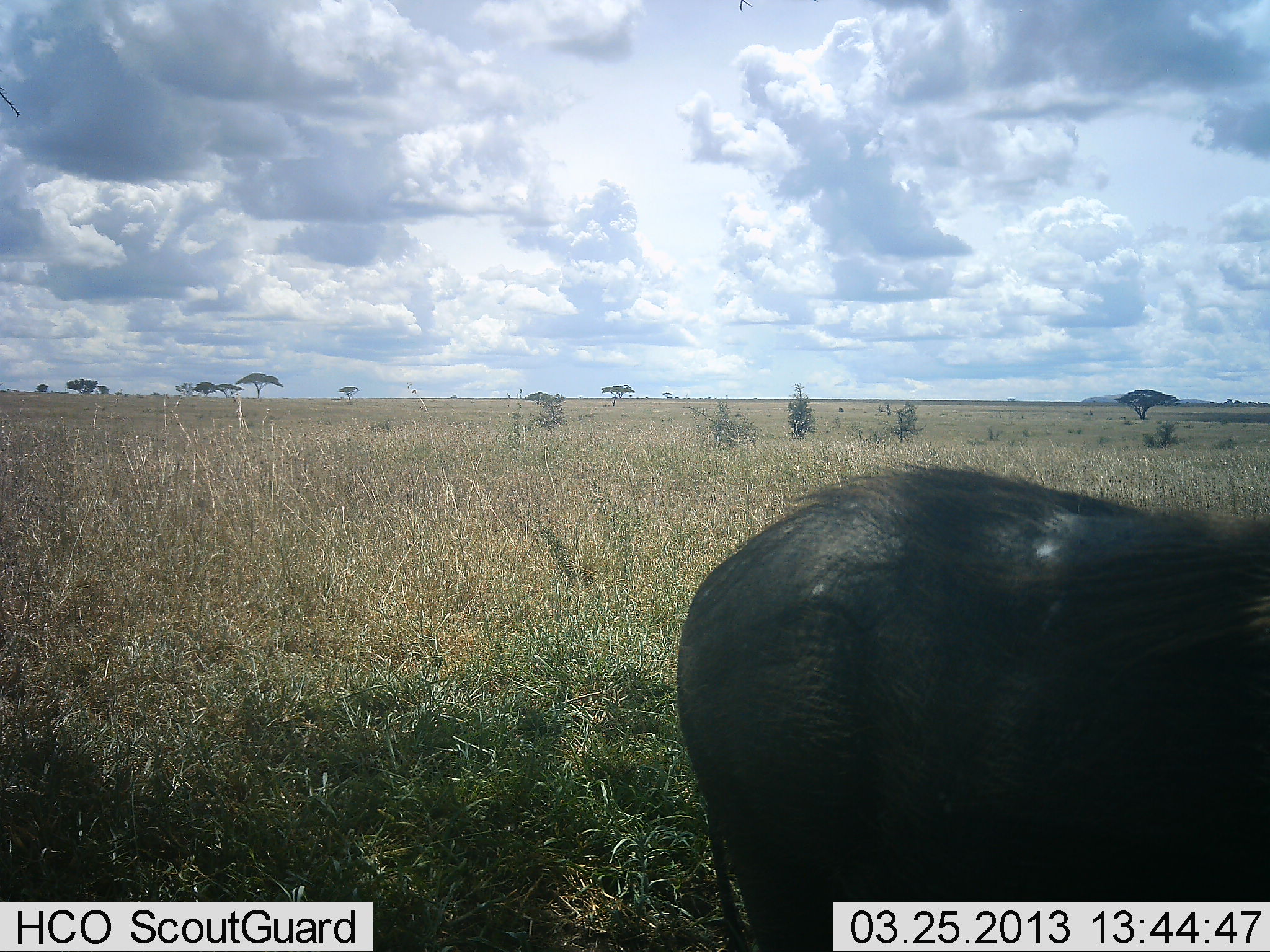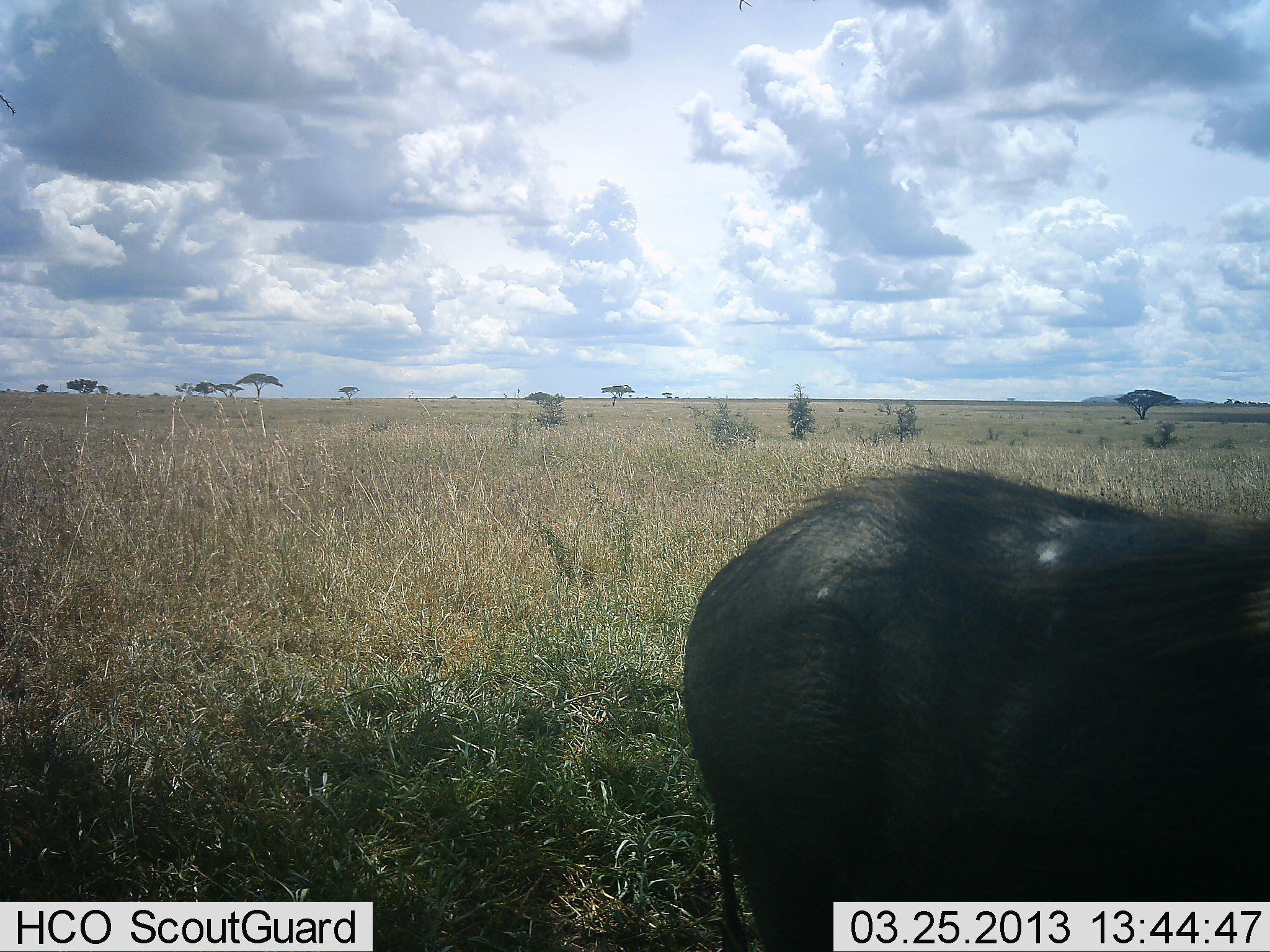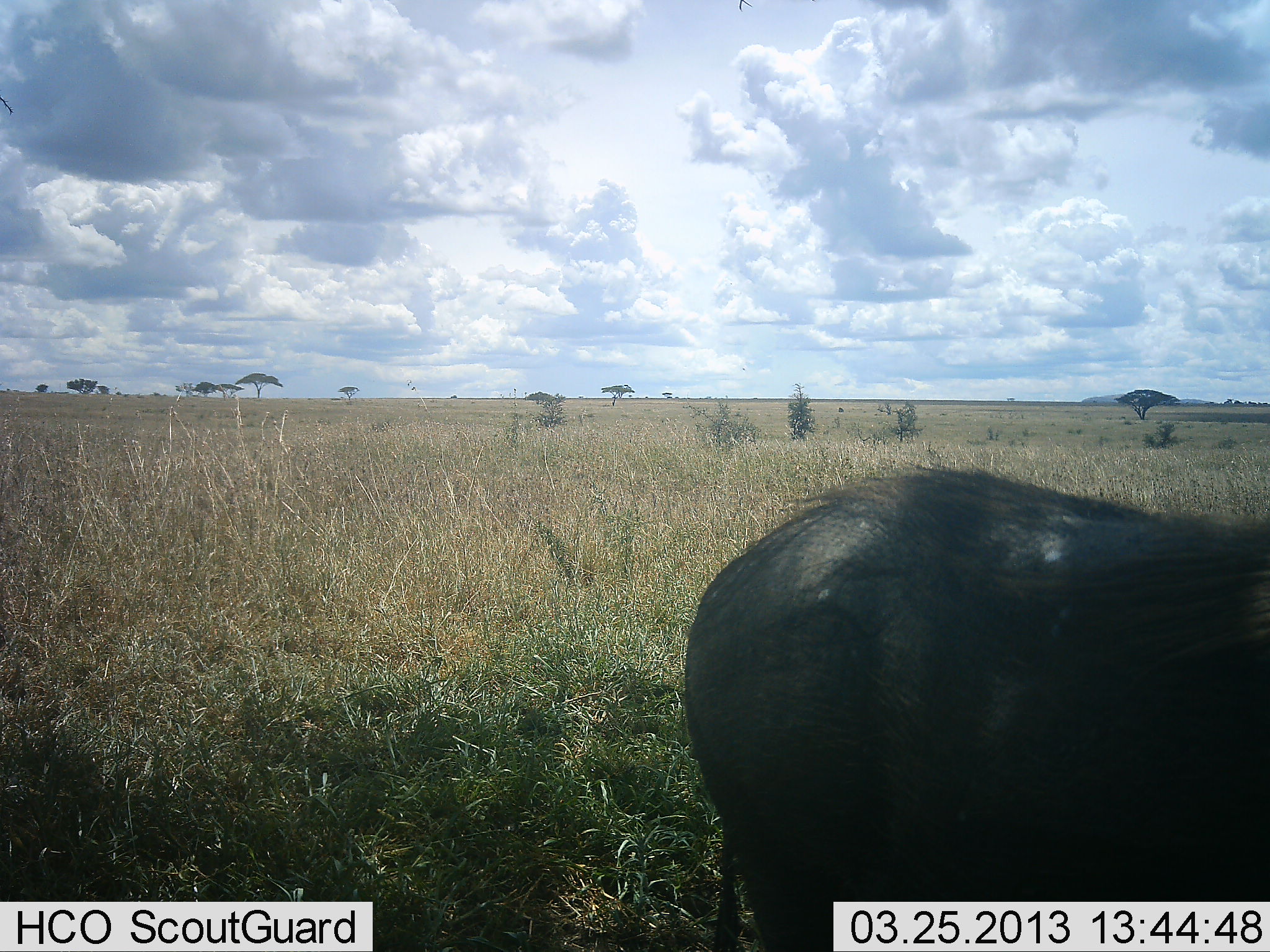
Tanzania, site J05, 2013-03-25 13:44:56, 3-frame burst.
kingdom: Animalia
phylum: Chordata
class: Mammalia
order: Artiodactyla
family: Suidae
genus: Phacochoerus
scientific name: Phacochoerus africanus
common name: warthog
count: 1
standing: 88%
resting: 0%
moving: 12%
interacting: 0%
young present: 0%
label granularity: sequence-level